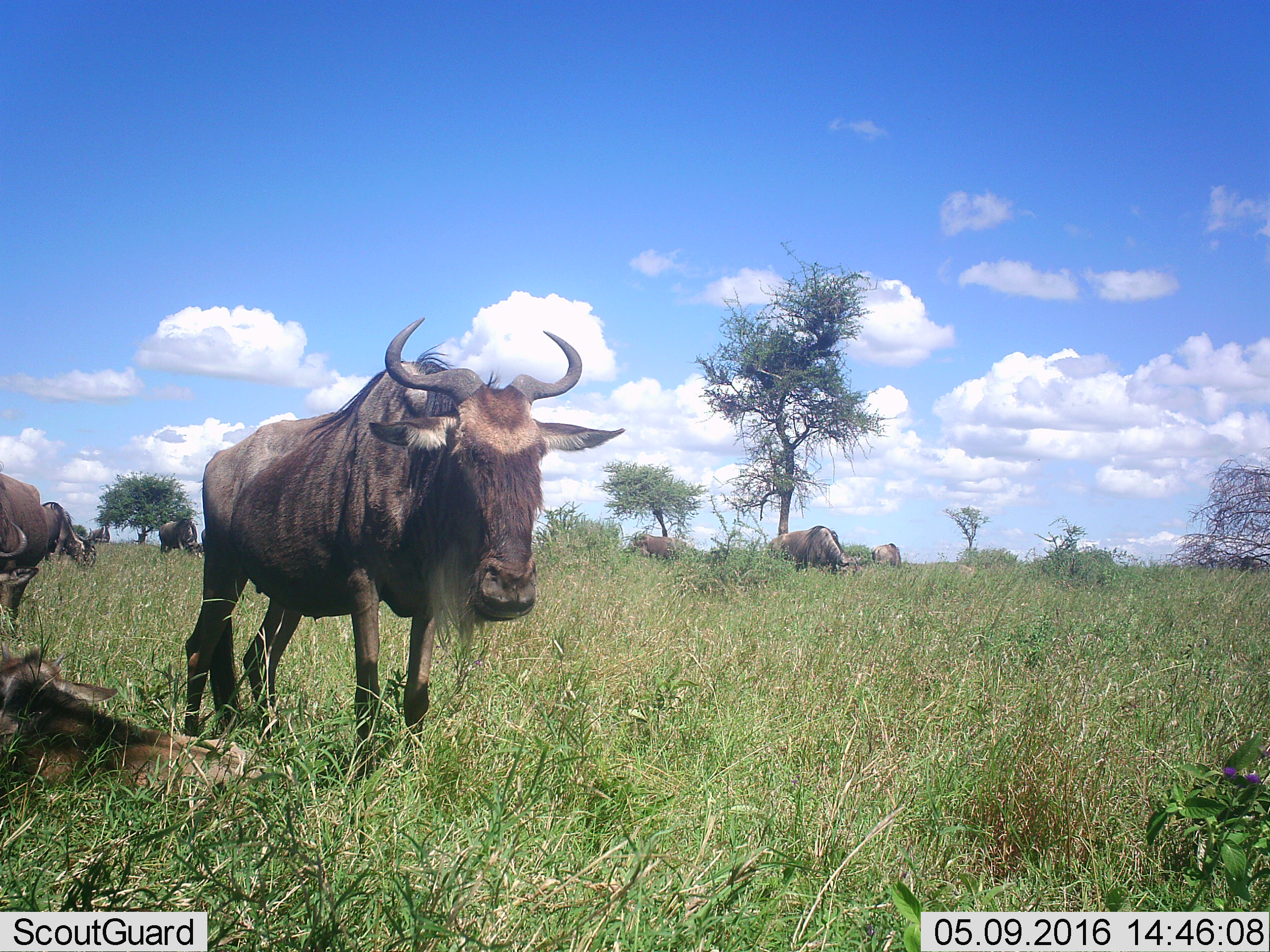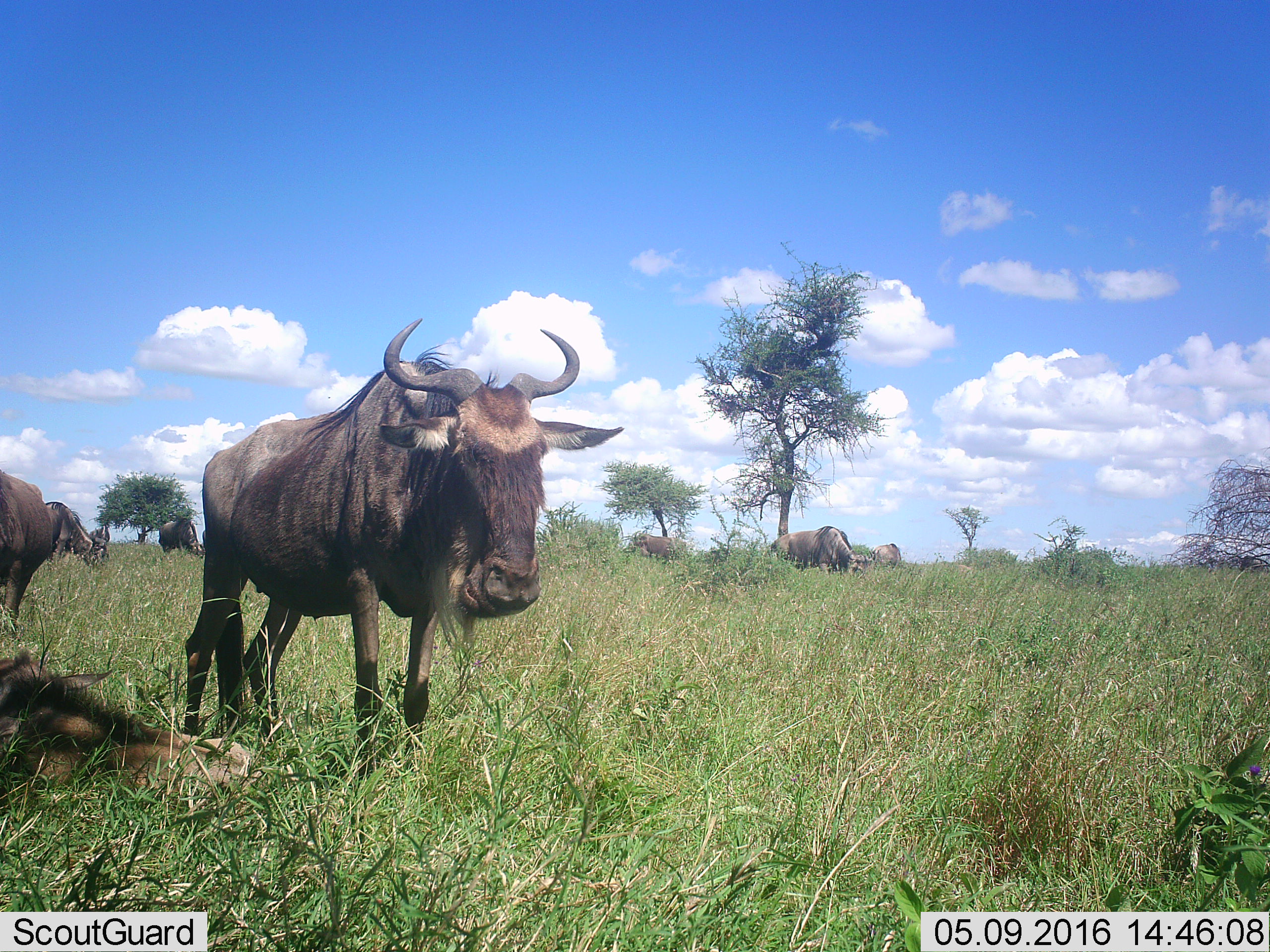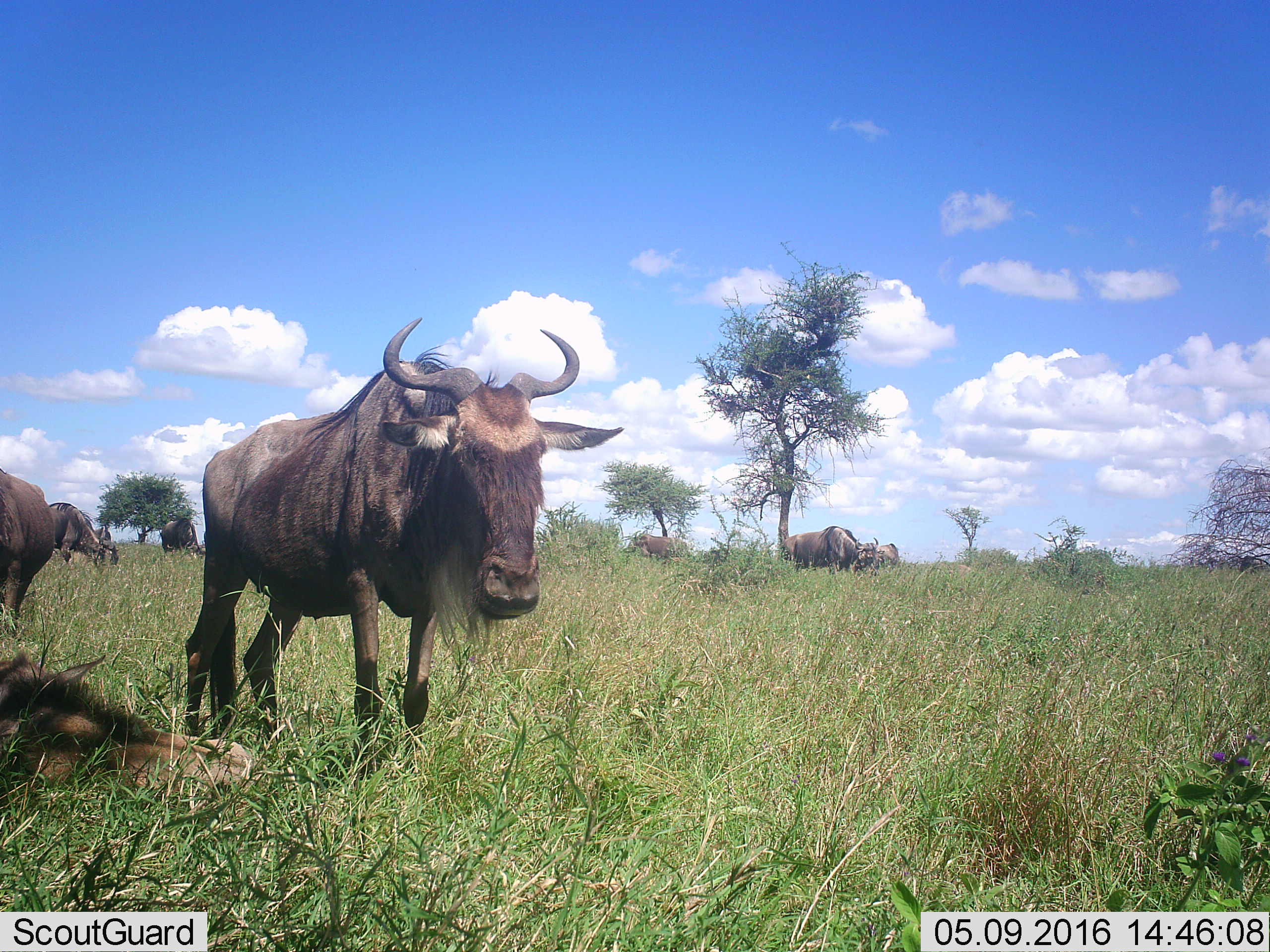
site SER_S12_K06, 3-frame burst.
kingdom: Animalia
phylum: Chordata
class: Mammalia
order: Artiodactyla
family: Bovidae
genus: Connochaetes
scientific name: Connochaetes taurinus taurinus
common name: blue wildebeest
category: wildebeestblue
Wildebeestblue (blue wildebeest) (Connochaetes taurinus taurinus), count 10. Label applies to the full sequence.